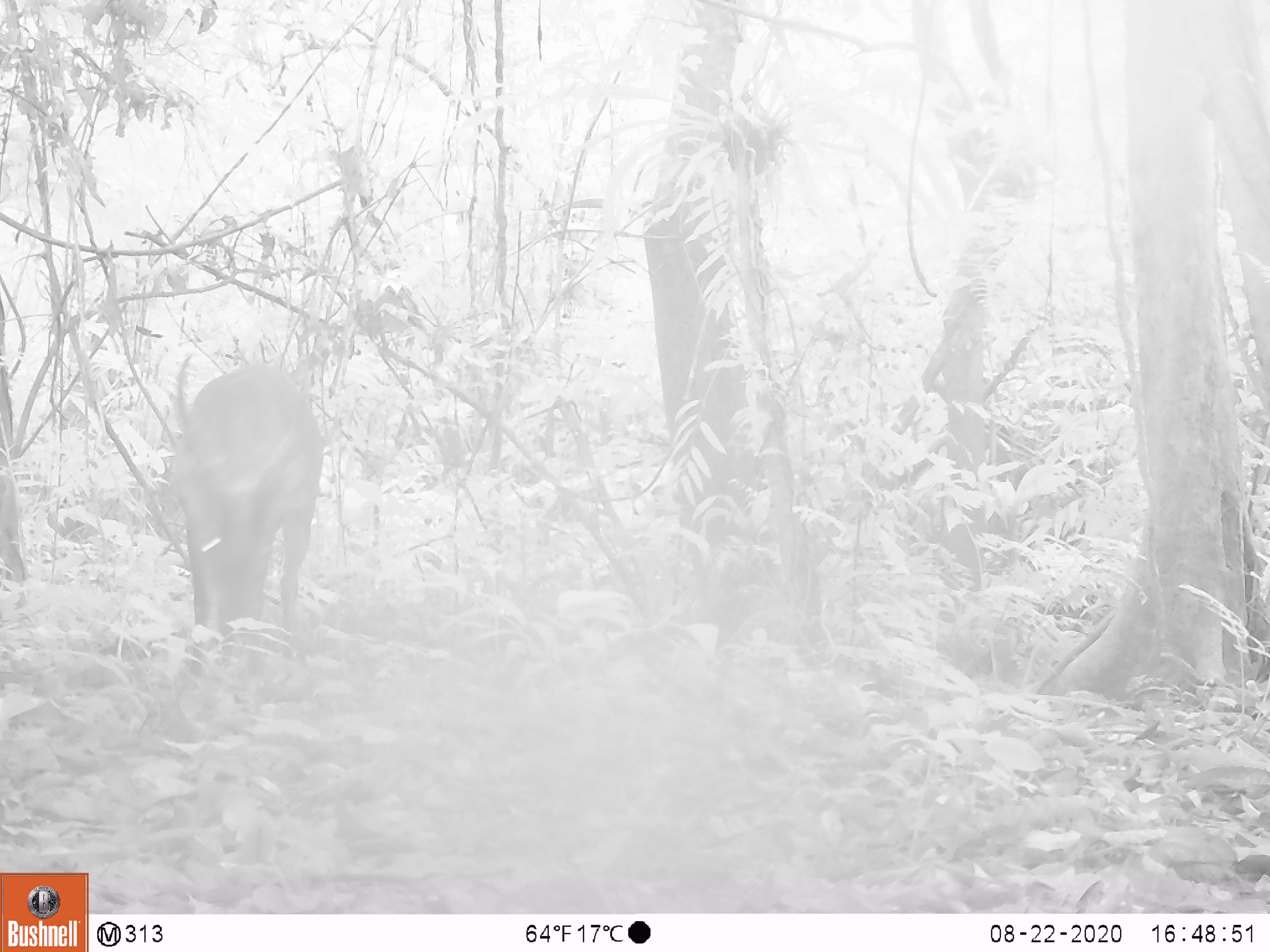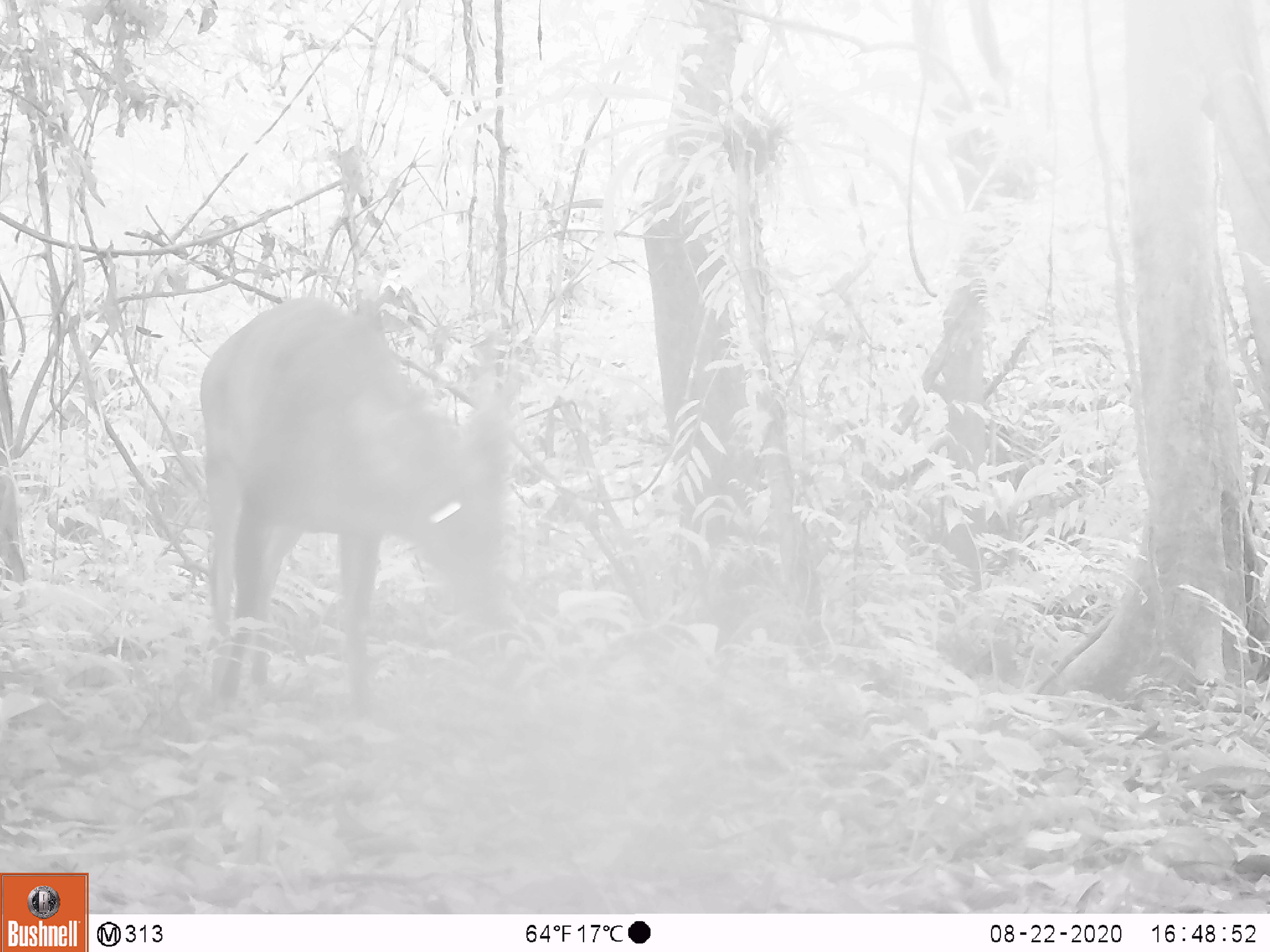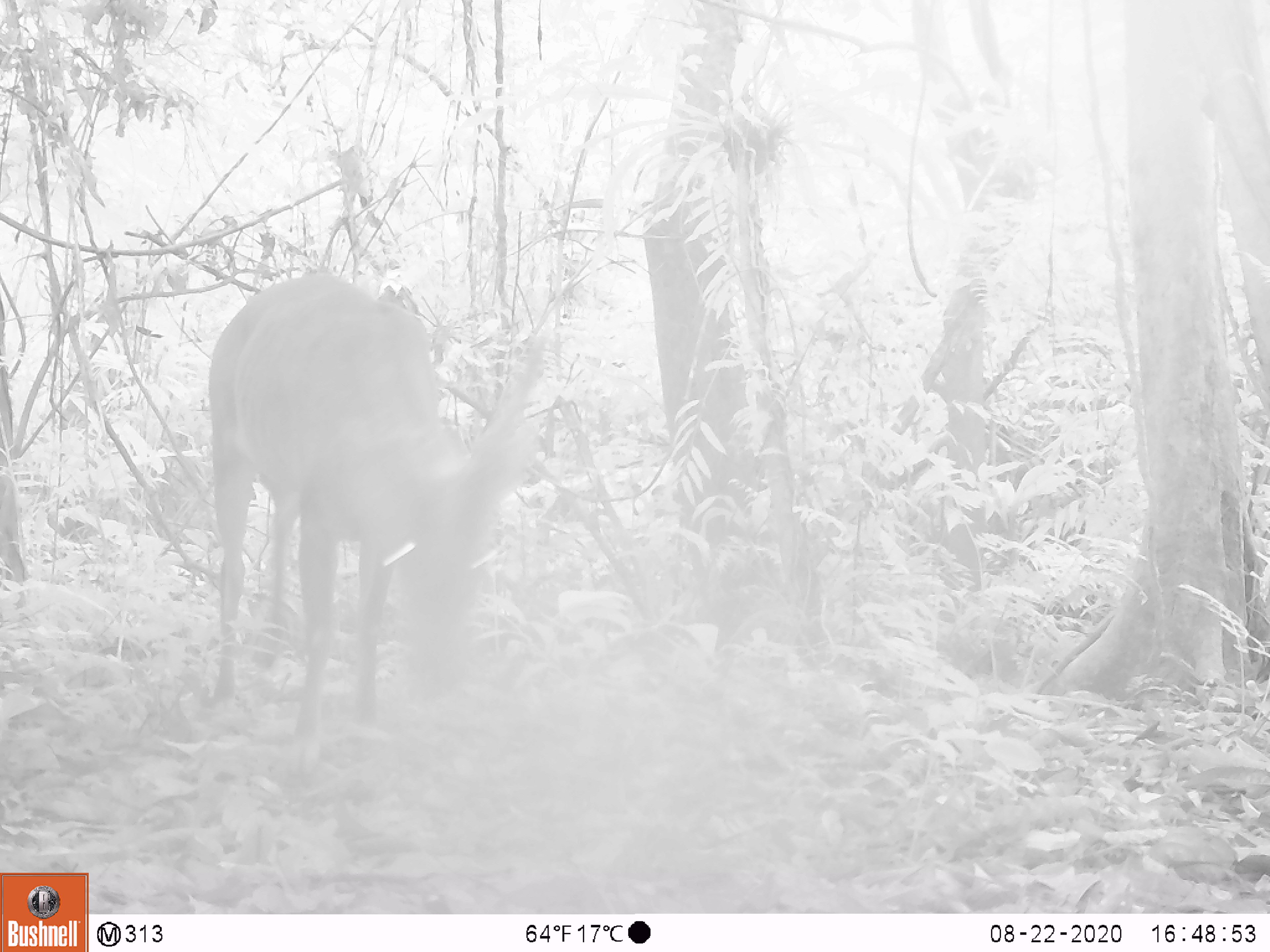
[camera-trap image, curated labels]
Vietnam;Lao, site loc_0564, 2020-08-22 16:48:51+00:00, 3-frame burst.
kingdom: Animalia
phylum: Chordata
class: Mammalia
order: Artiodactyla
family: Cervidae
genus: Muntiacus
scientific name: Muntiacus vuquangensis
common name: large-antlered muntjac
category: large antlered muntjac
Large antlered muntjac (large-antlered muntjac) (Muntiacus vuquangensis). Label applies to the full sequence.